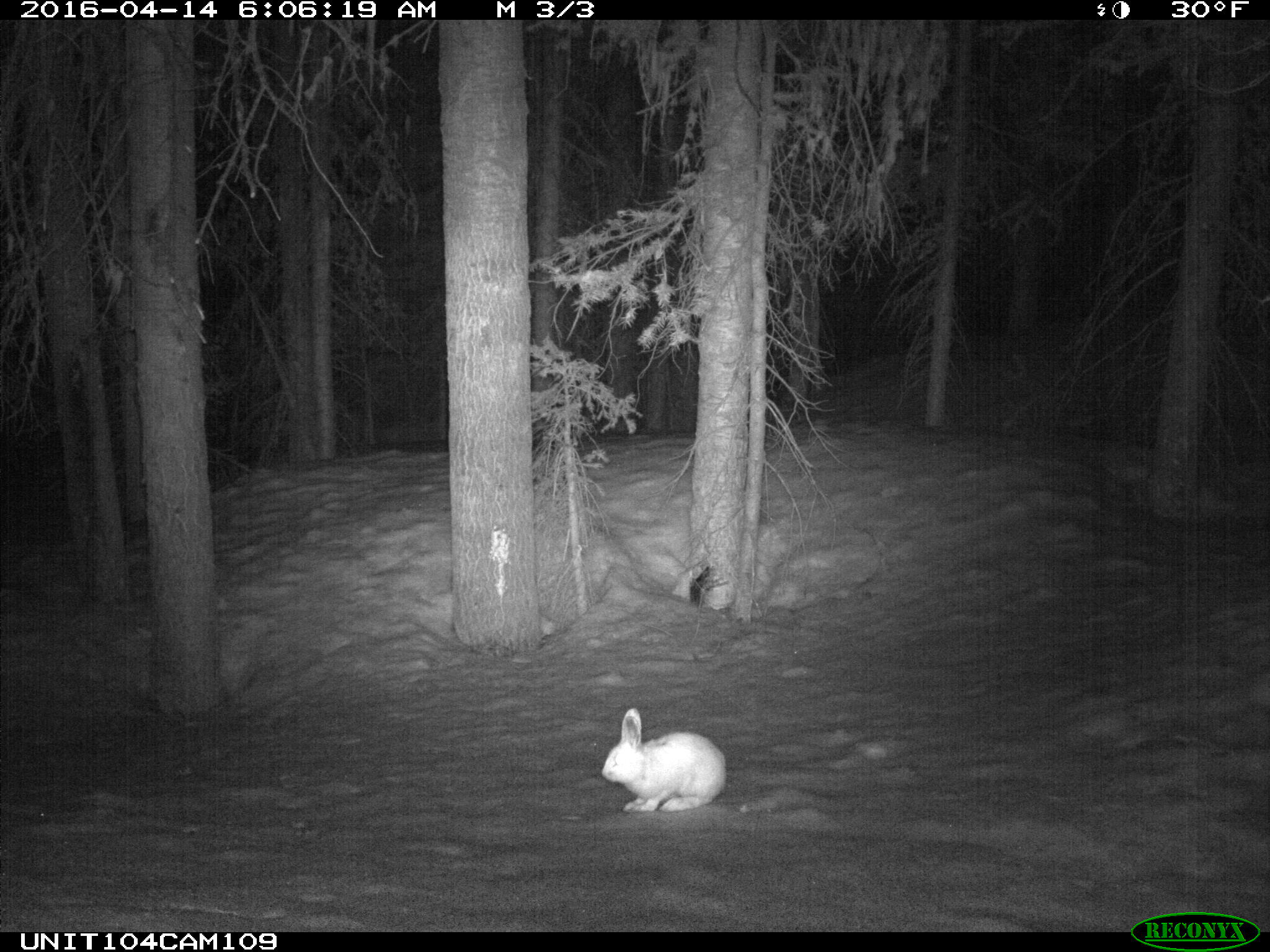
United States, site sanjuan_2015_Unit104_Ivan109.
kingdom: Animalia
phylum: Chordata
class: Mammalia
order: Lagomorpha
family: Leporidae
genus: Lepus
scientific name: Lepus americanus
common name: snowshoe hare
Lepus americanus (snowshoe hare).